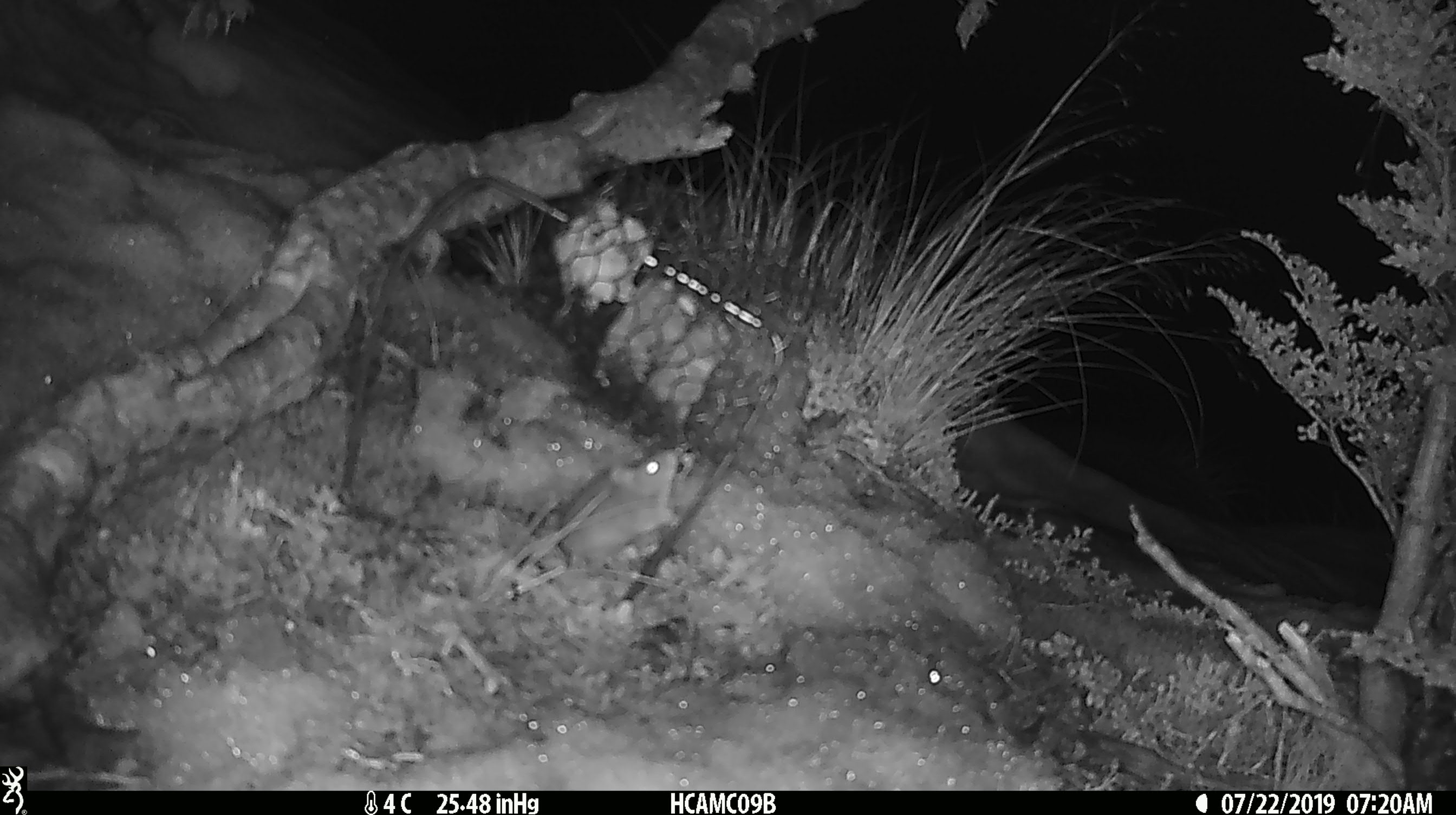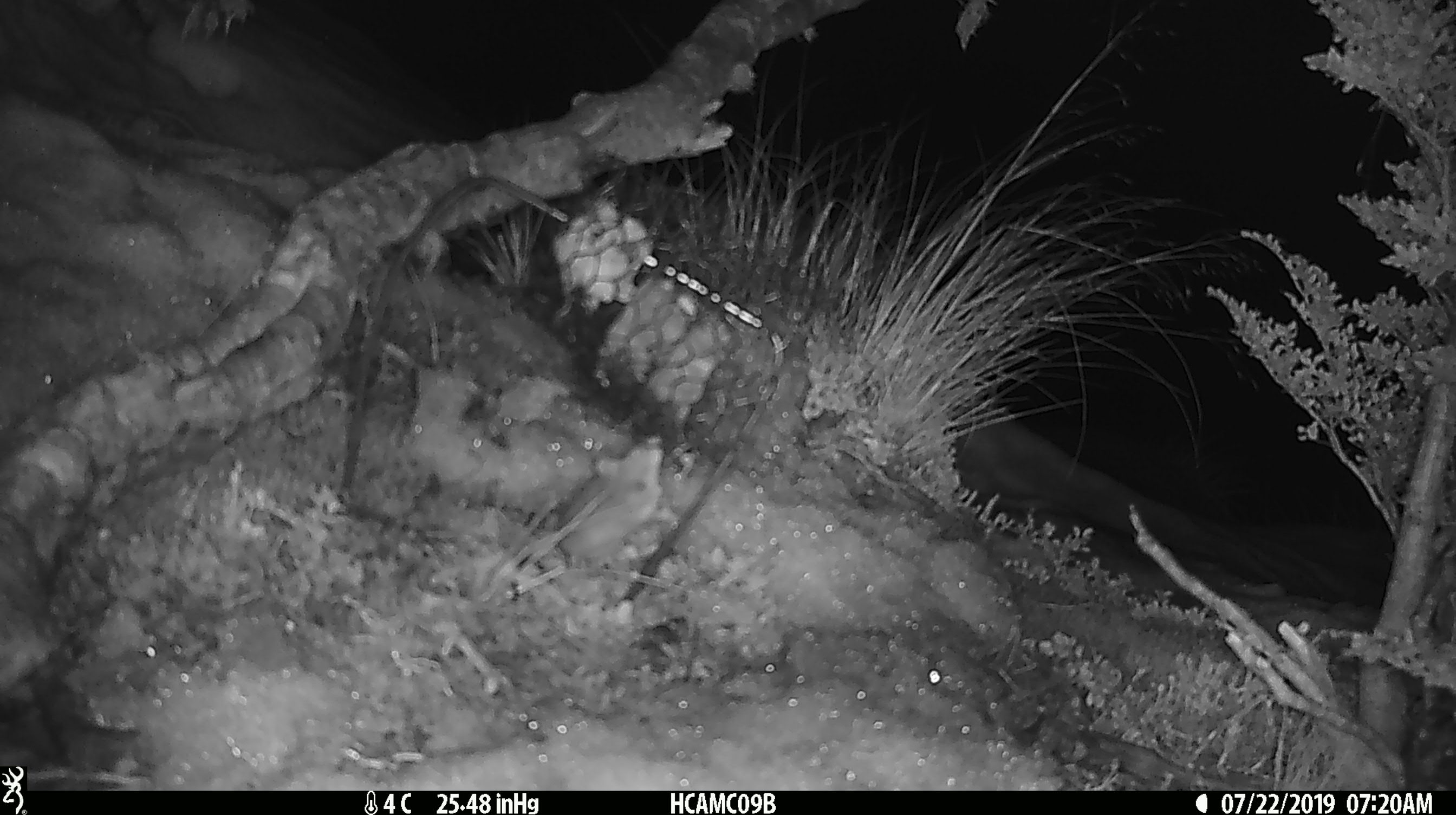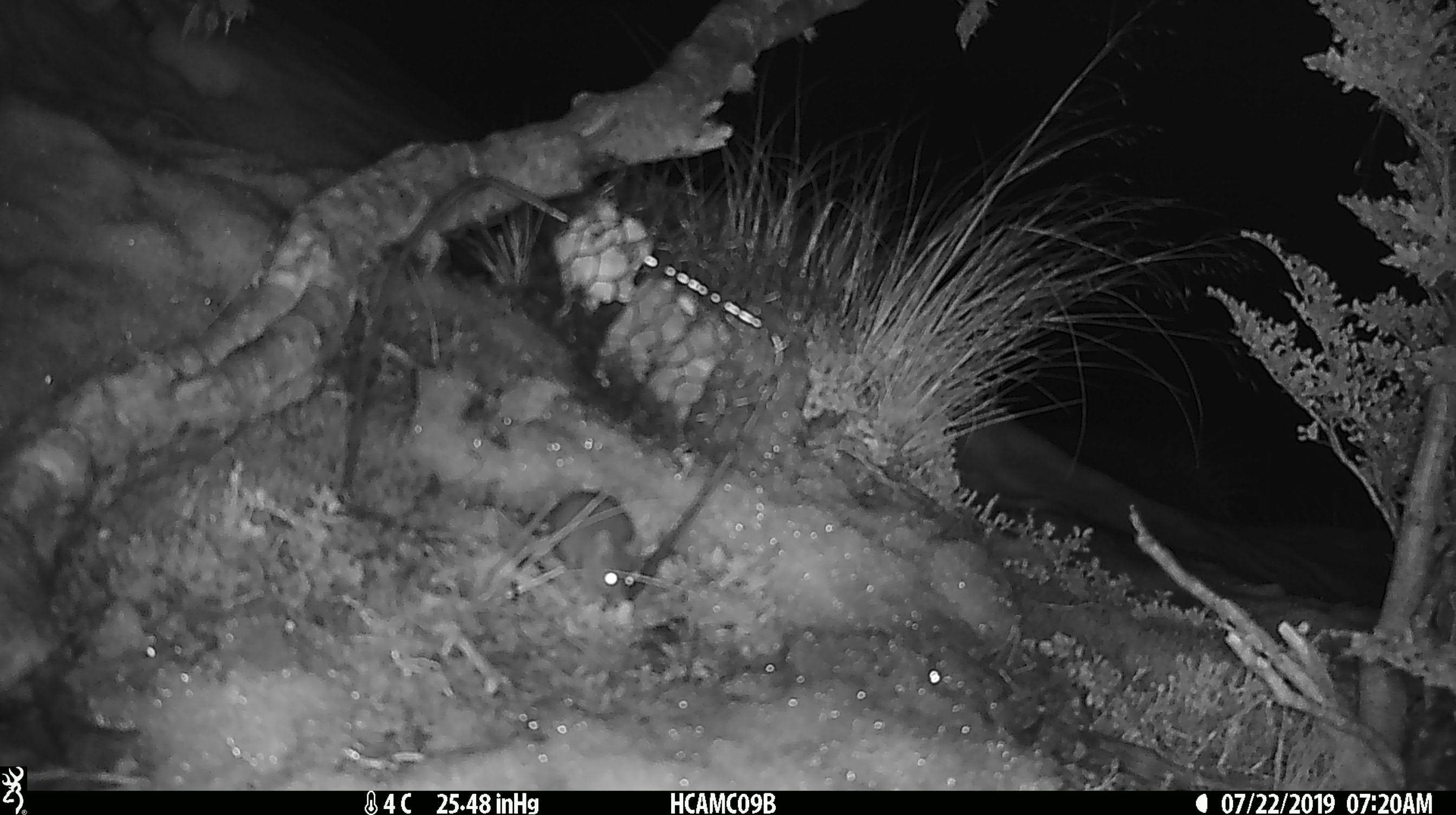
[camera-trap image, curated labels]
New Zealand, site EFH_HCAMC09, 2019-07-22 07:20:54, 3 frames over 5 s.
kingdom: Animalia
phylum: Chordata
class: Mammalia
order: Rodentia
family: Muridae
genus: Mus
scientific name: Mus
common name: mouse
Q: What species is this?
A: Mouse (Mus).